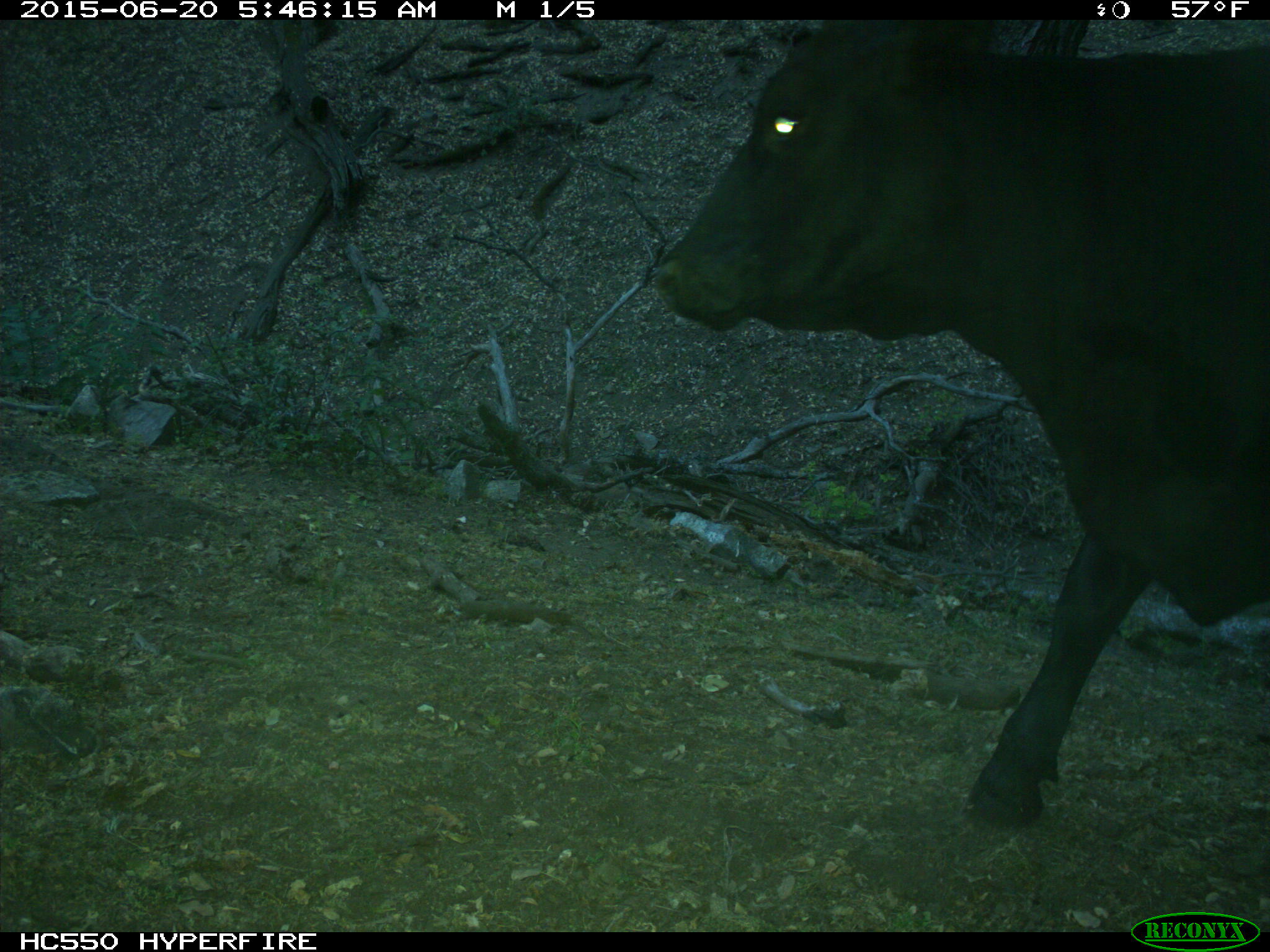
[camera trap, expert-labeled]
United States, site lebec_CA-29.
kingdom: Animalia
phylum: Chordata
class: Mammalia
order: Artiodactyla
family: Bovidae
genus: Bos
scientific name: Bos taurus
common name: domestic cow